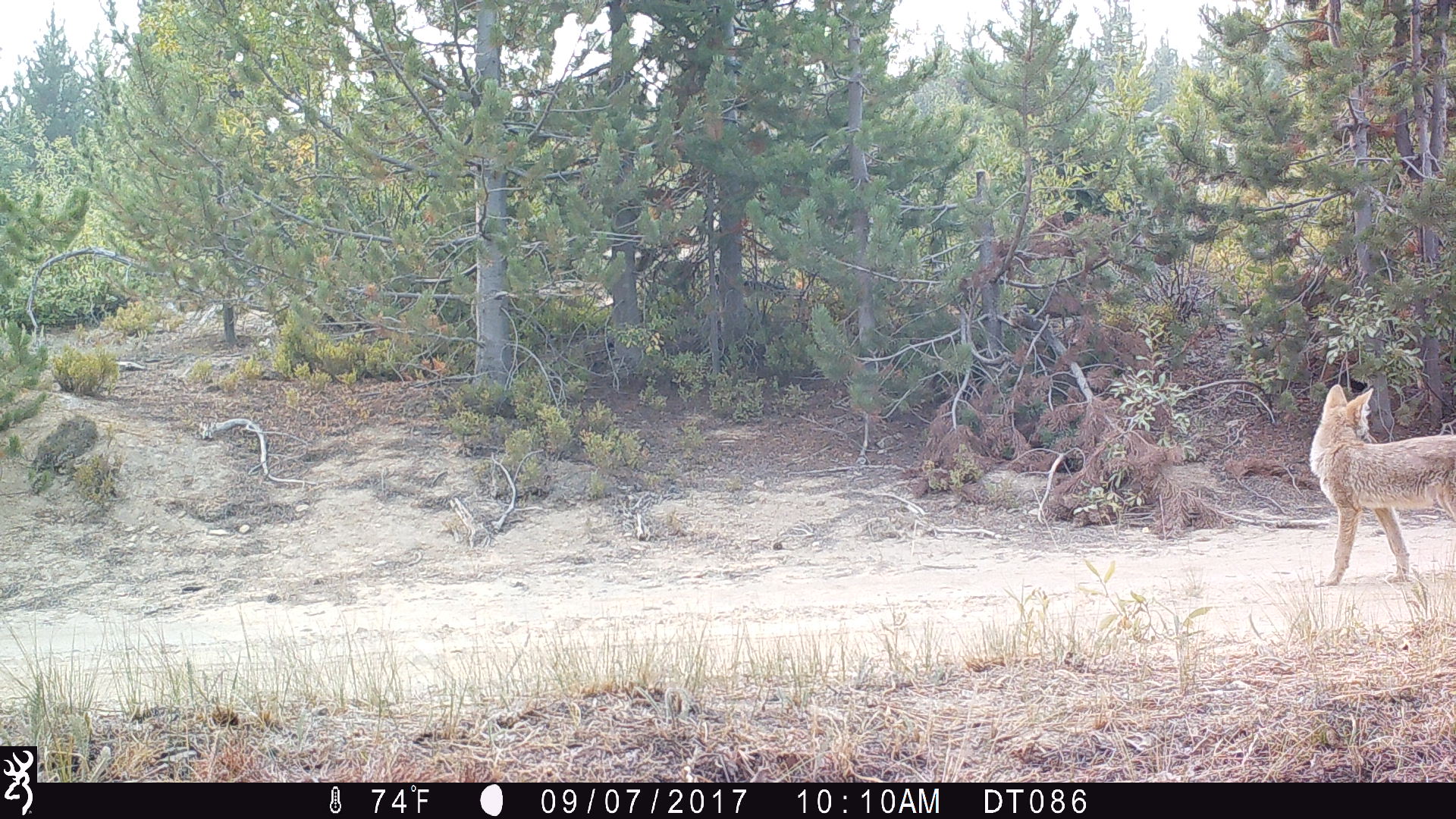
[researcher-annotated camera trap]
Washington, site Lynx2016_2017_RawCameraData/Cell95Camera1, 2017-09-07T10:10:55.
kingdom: Animalia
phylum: Chordata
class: Mammalia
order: Carnivora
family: Canidae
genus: Canis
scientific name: Canis latrans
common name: coyote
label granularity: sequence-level